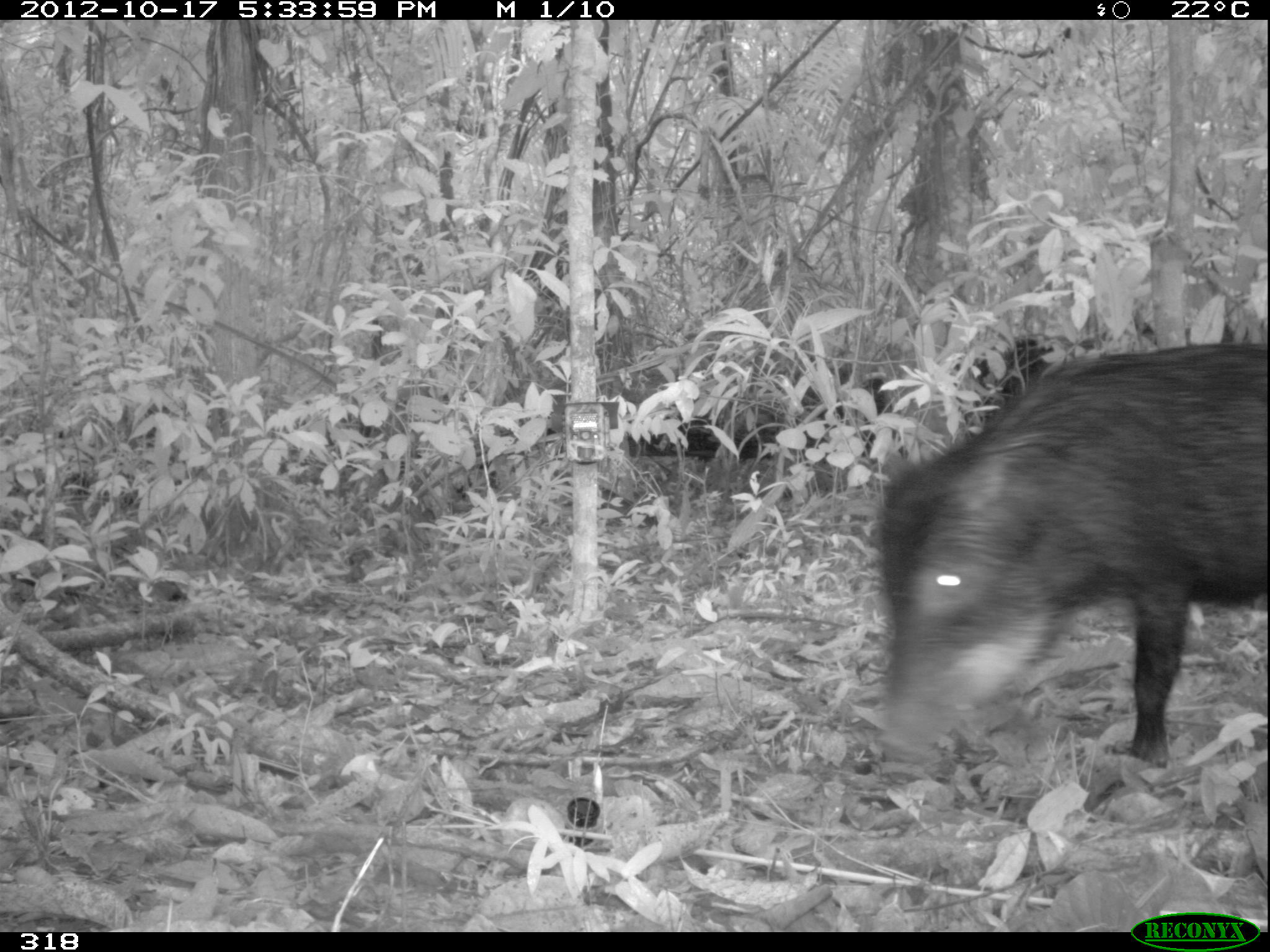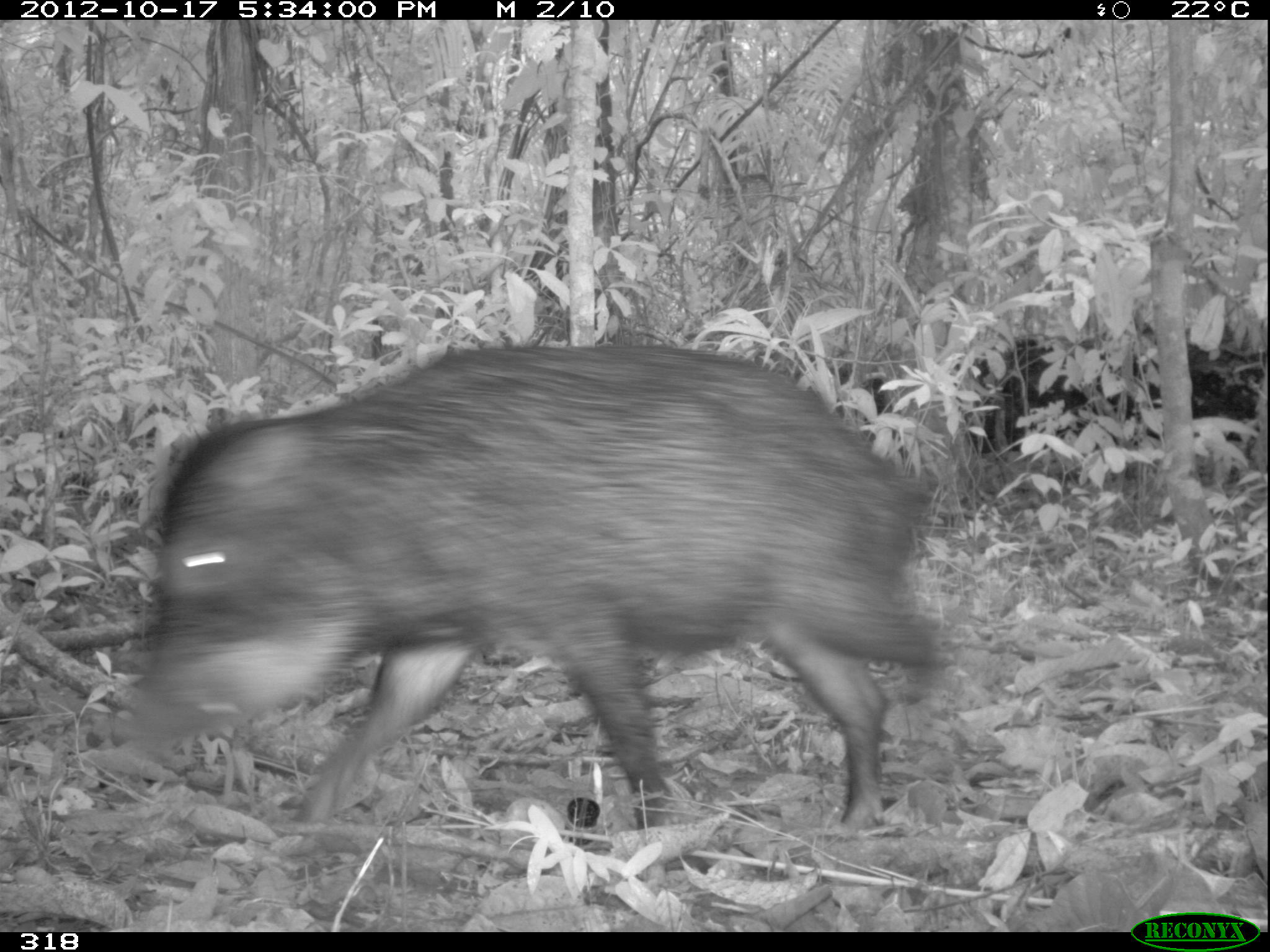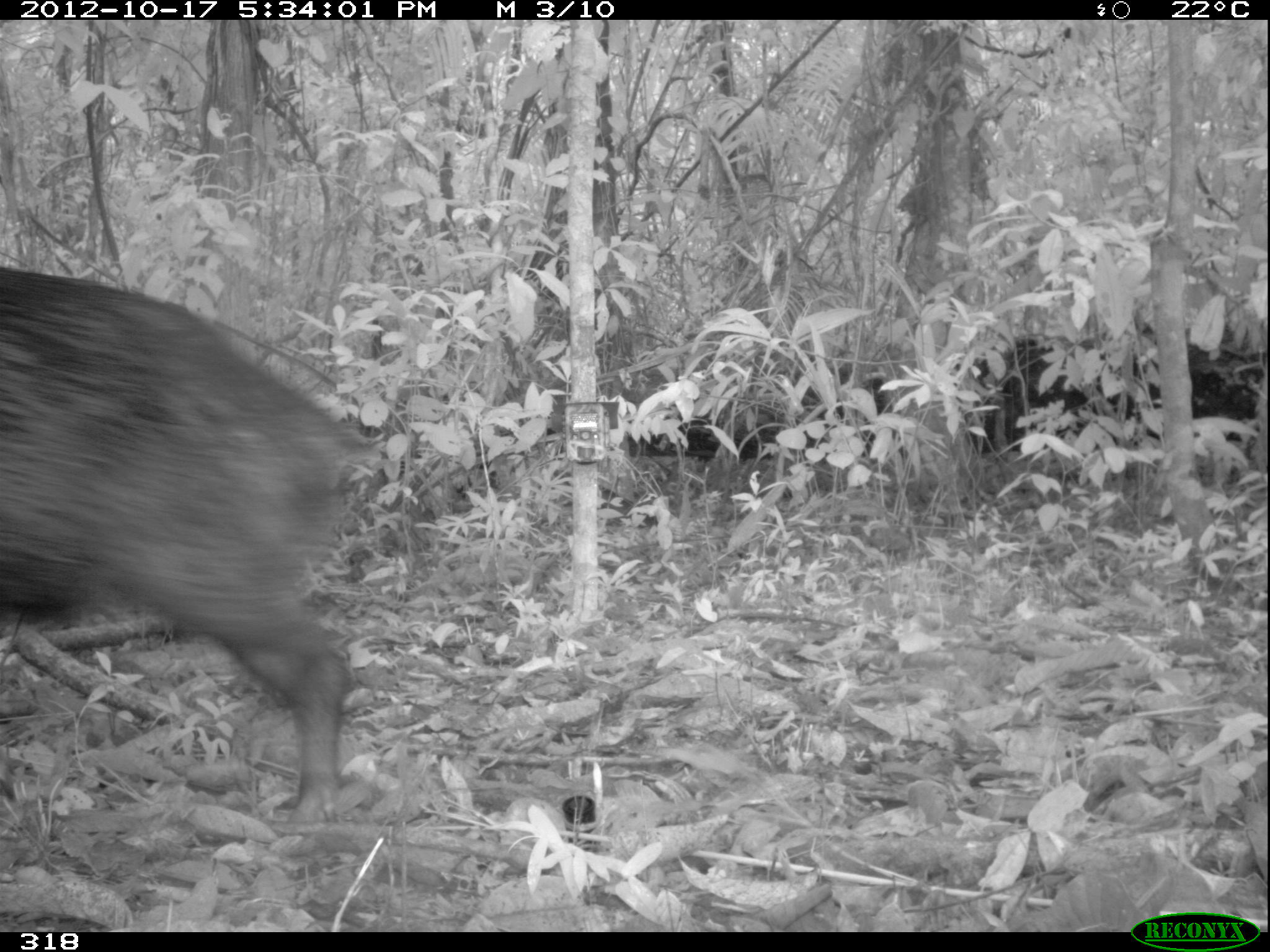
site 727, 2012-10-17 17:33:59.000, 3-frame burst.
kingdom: Animalia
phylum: Chordata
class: Mammalia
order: Artiodactyla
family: Tayassuidae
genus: Tayassu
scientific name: Tayassu pecari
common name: white-lipped peccary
Tayassu pecari (white-lipped peccary).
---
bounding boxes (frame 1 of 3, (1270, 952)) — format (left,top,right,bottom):
tayassu pecari: (868,342,1268,768)